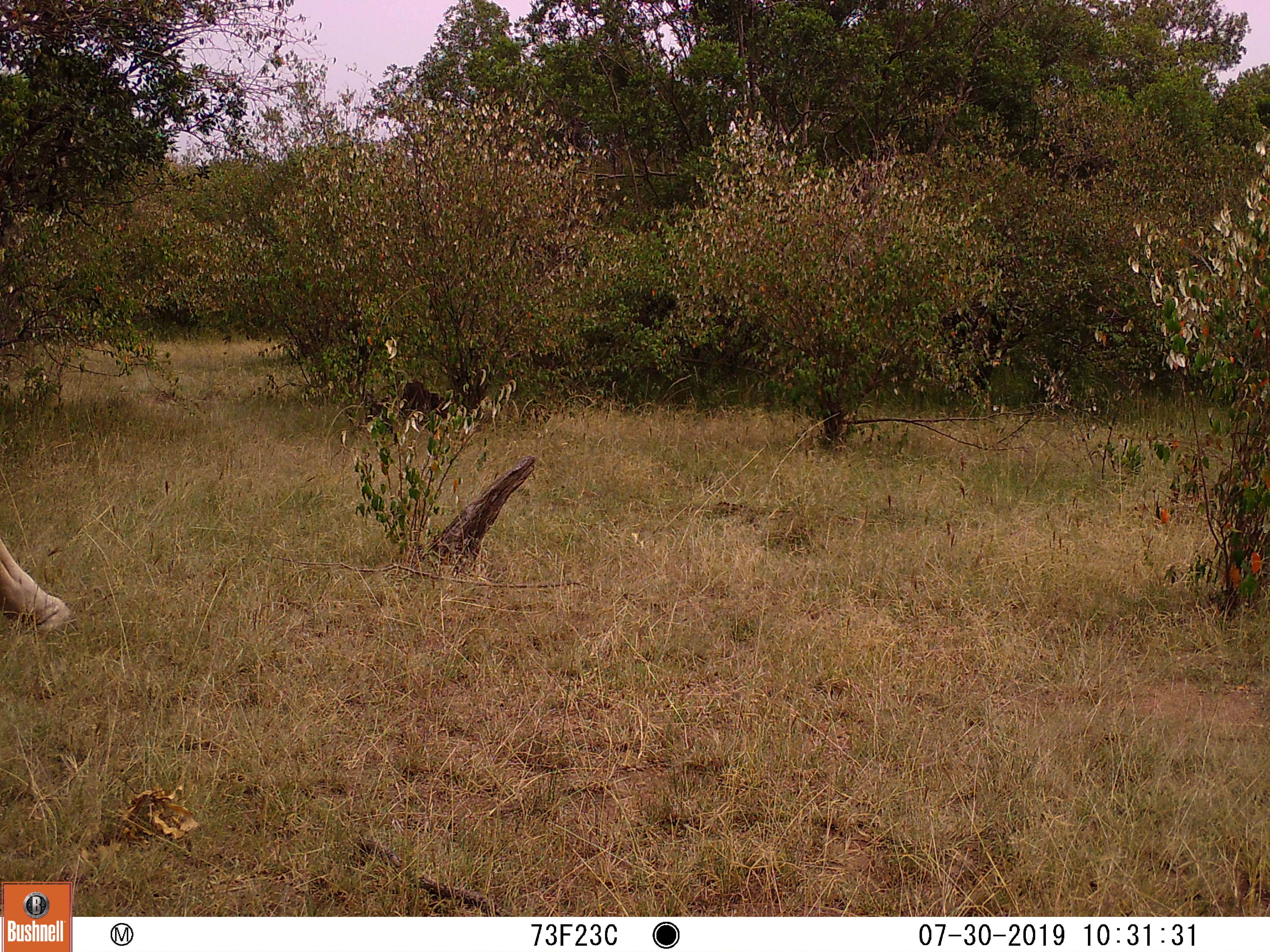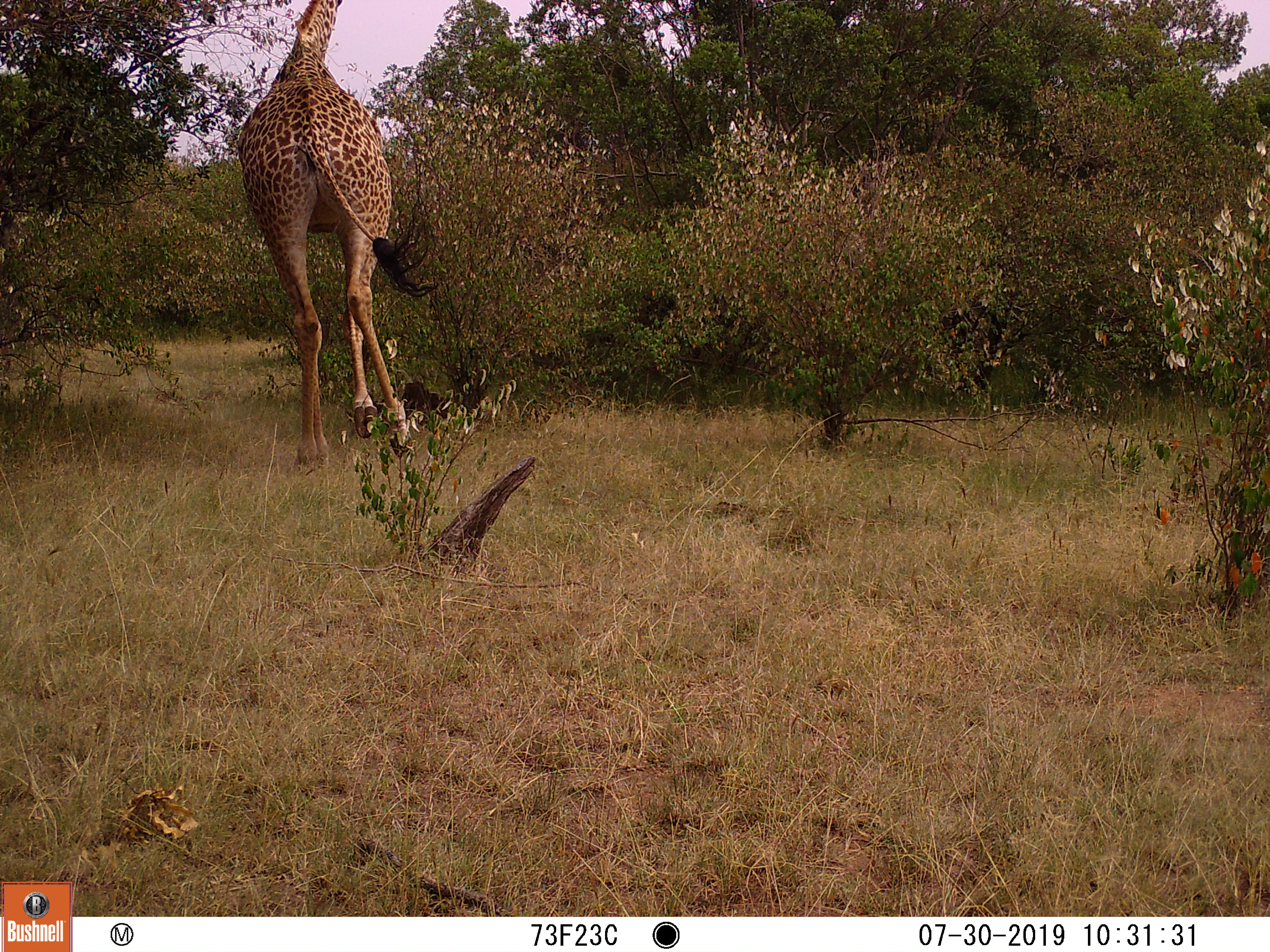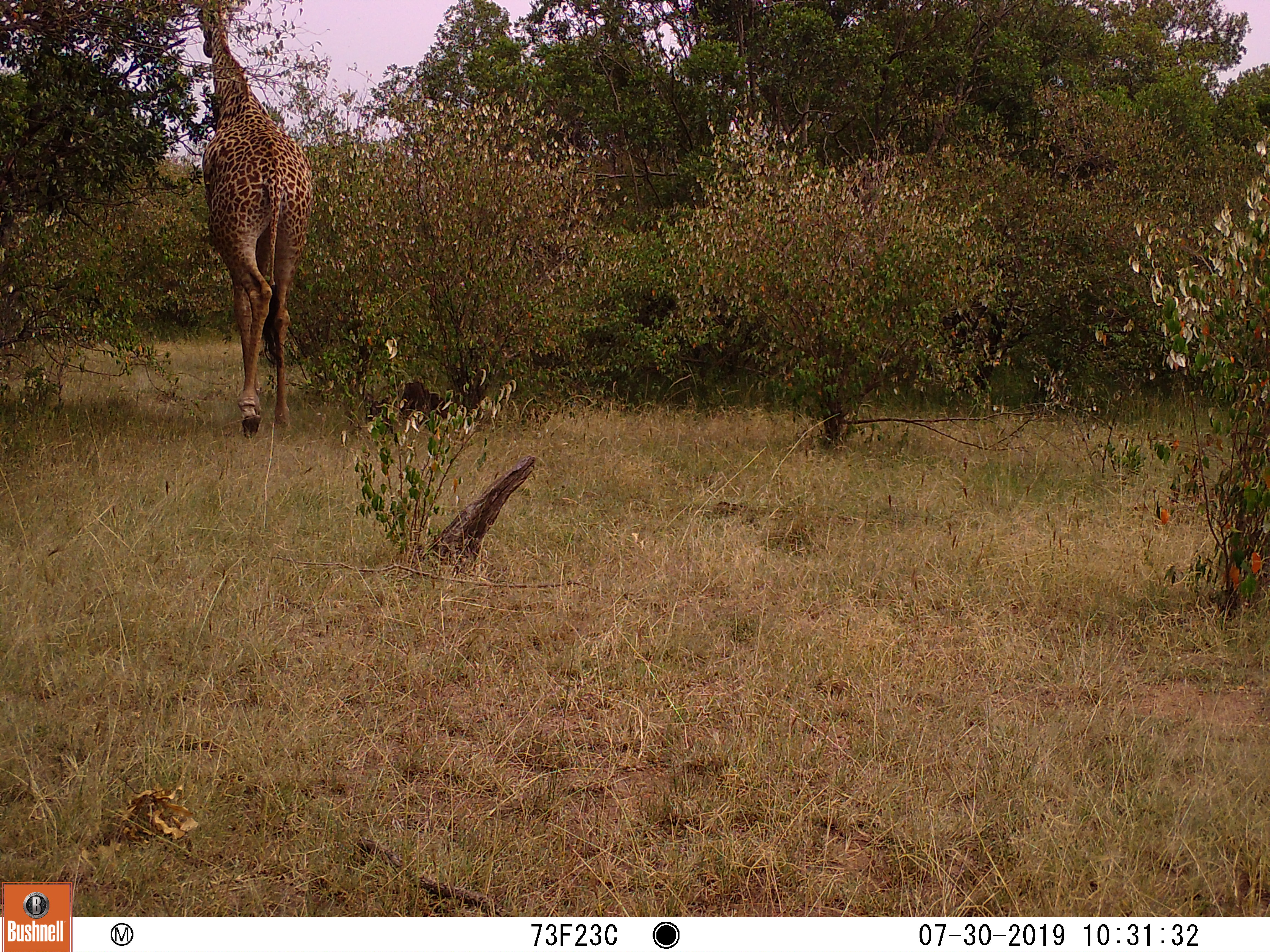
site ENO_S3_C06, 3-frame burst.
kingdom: Animalia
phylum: Chordata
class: Mammalia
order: Artiodactyla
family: Giraffidae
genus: Giraffa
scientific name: Giraffa camelopardalis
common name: giraffe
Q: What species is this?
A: Giraffe (Giraffa camelopardalis).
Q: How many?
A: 1.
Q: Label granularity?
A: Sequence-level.